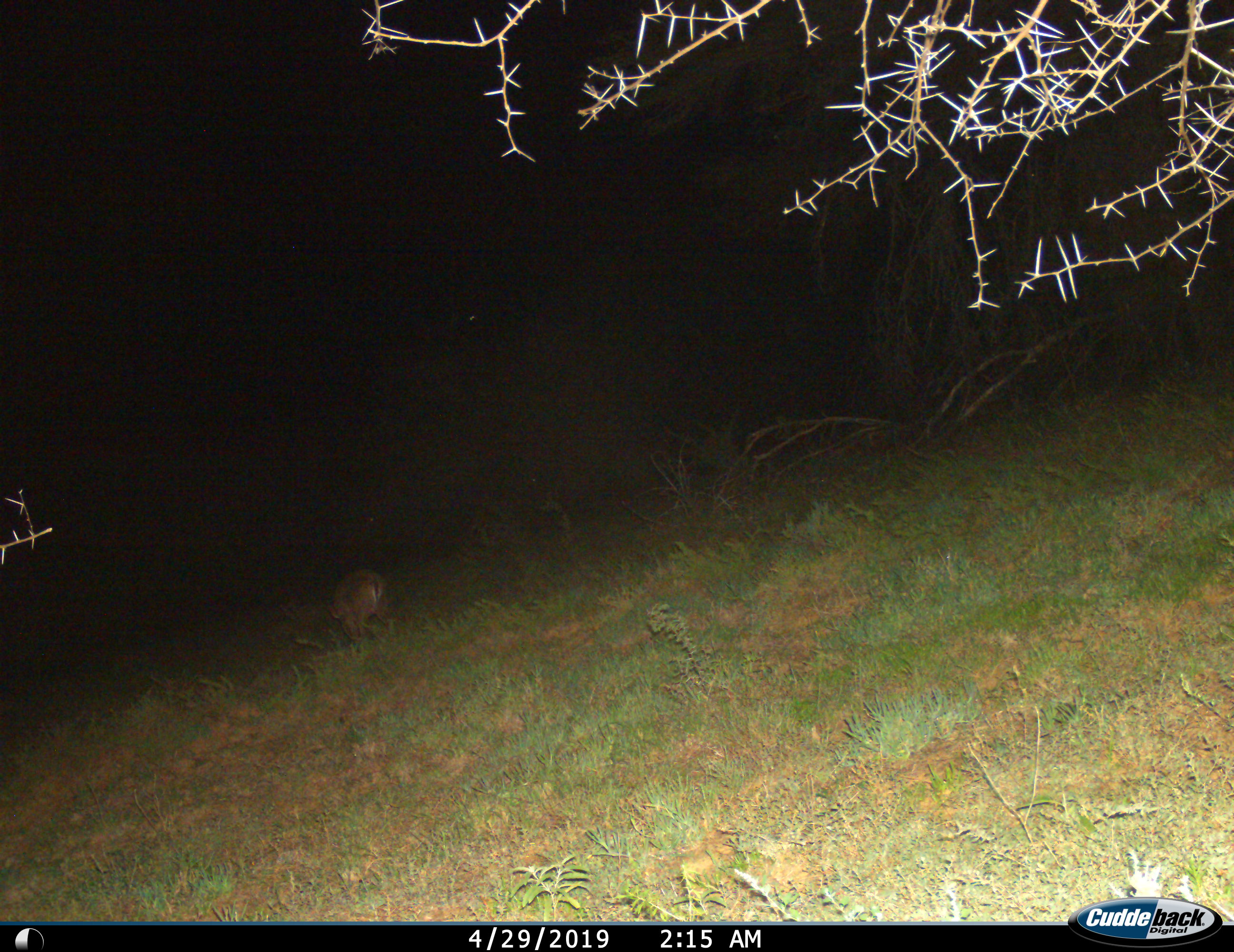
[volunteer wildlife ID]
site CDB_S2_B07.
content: unidentified animal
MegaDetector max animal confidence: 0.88